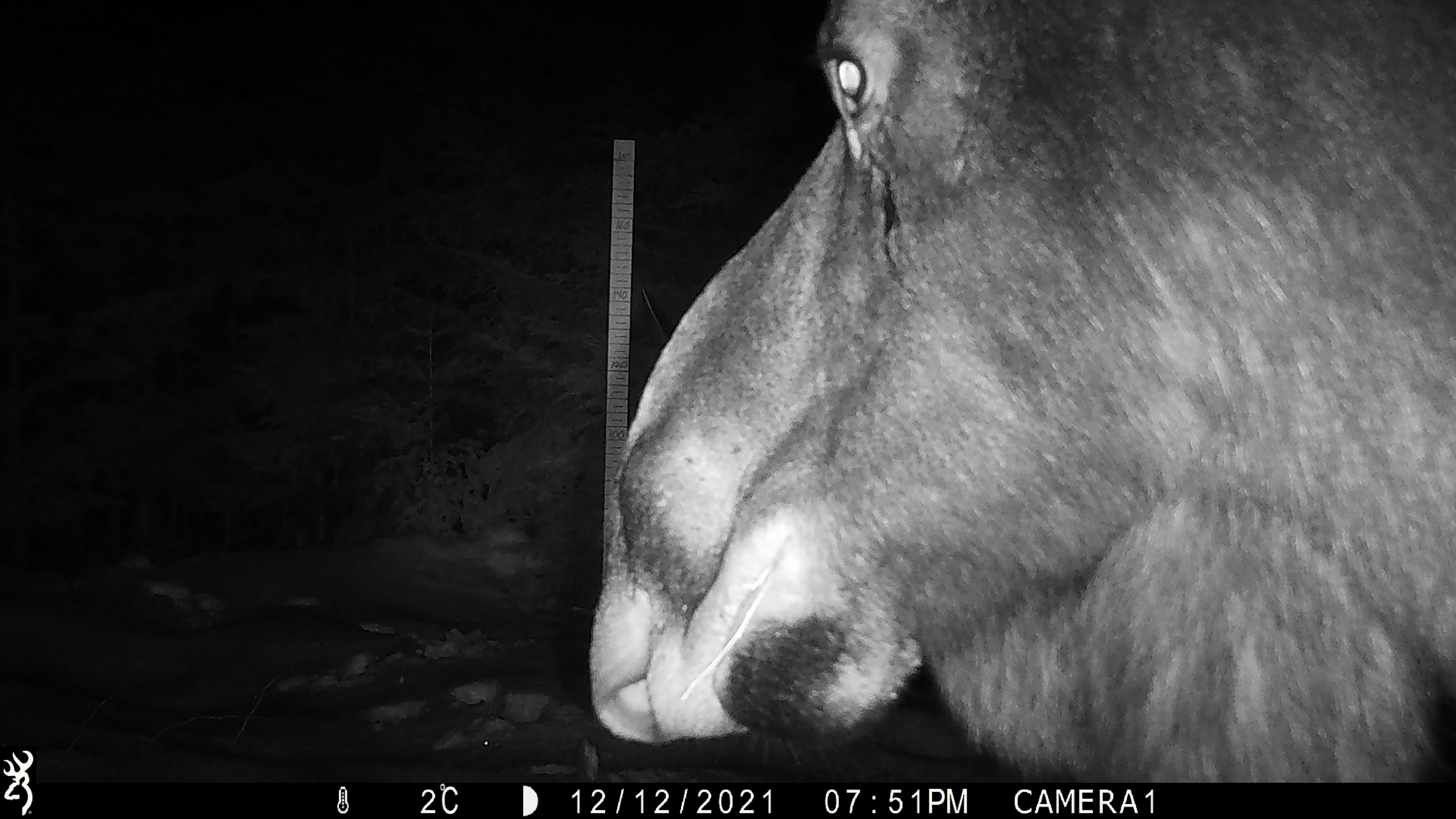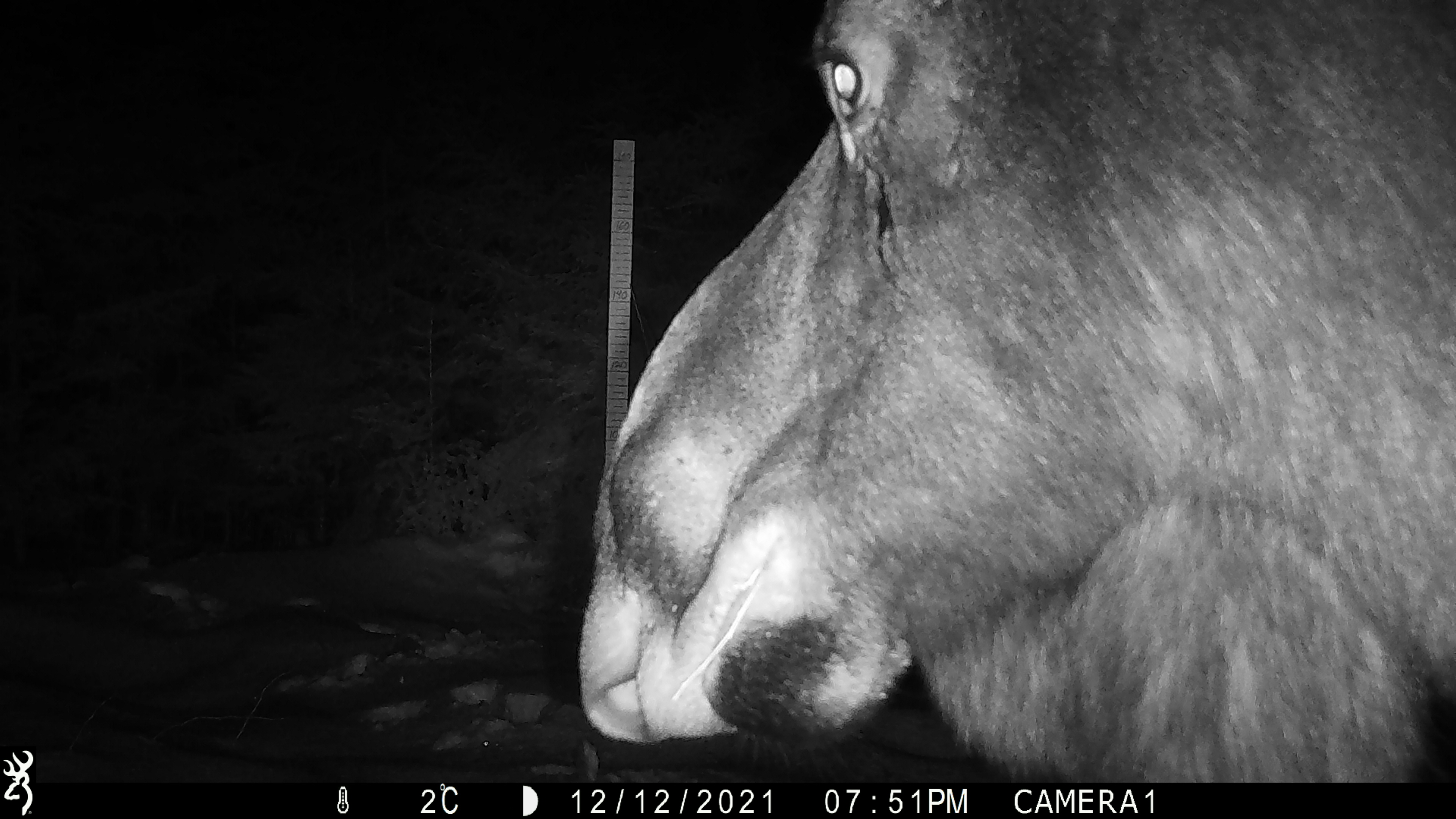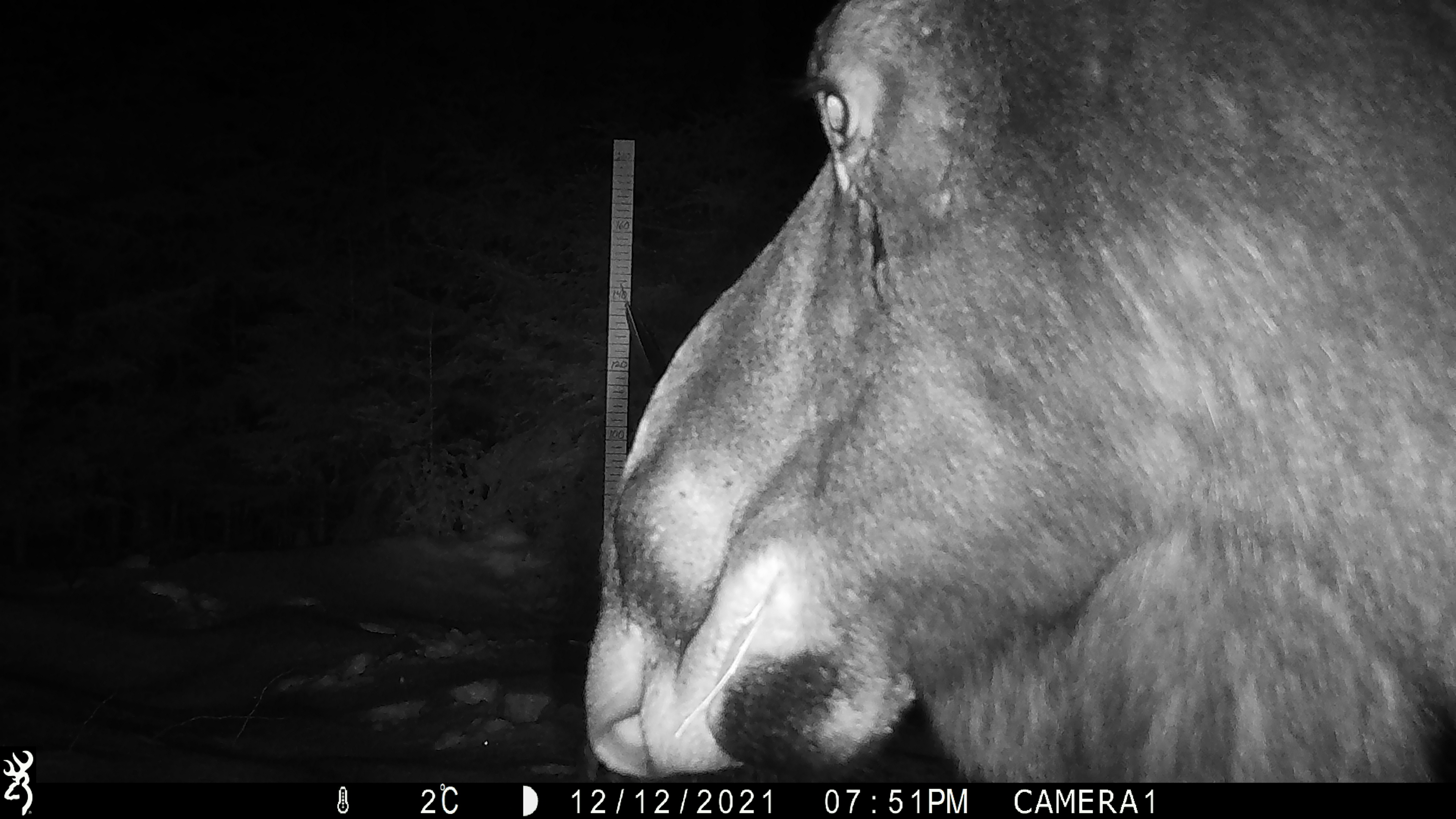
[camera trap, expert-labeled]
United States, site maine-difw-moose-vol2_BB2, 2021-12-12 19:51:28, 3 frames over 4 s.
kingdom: Animalia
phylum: Chordata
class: Mammalia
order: Artiodactyla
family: Cervidae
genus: Alces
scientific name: Alces alces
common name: moose